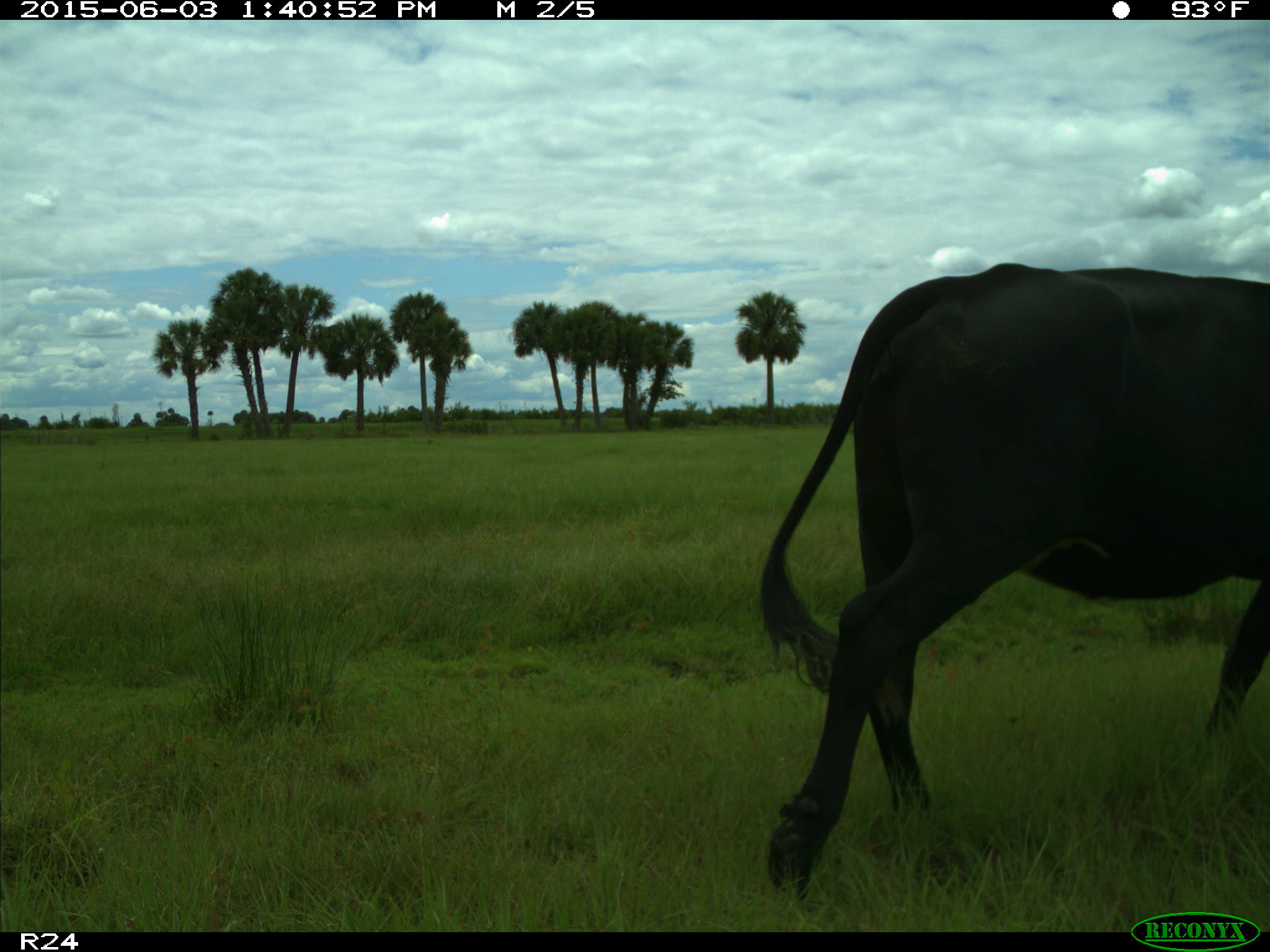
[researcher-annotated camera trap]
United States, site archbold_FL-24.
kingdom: Animalia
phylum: Chordata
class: Mammalia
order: Artiodactyla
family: Bovidae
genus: Bos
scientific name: Bos taurus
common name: domestic cow